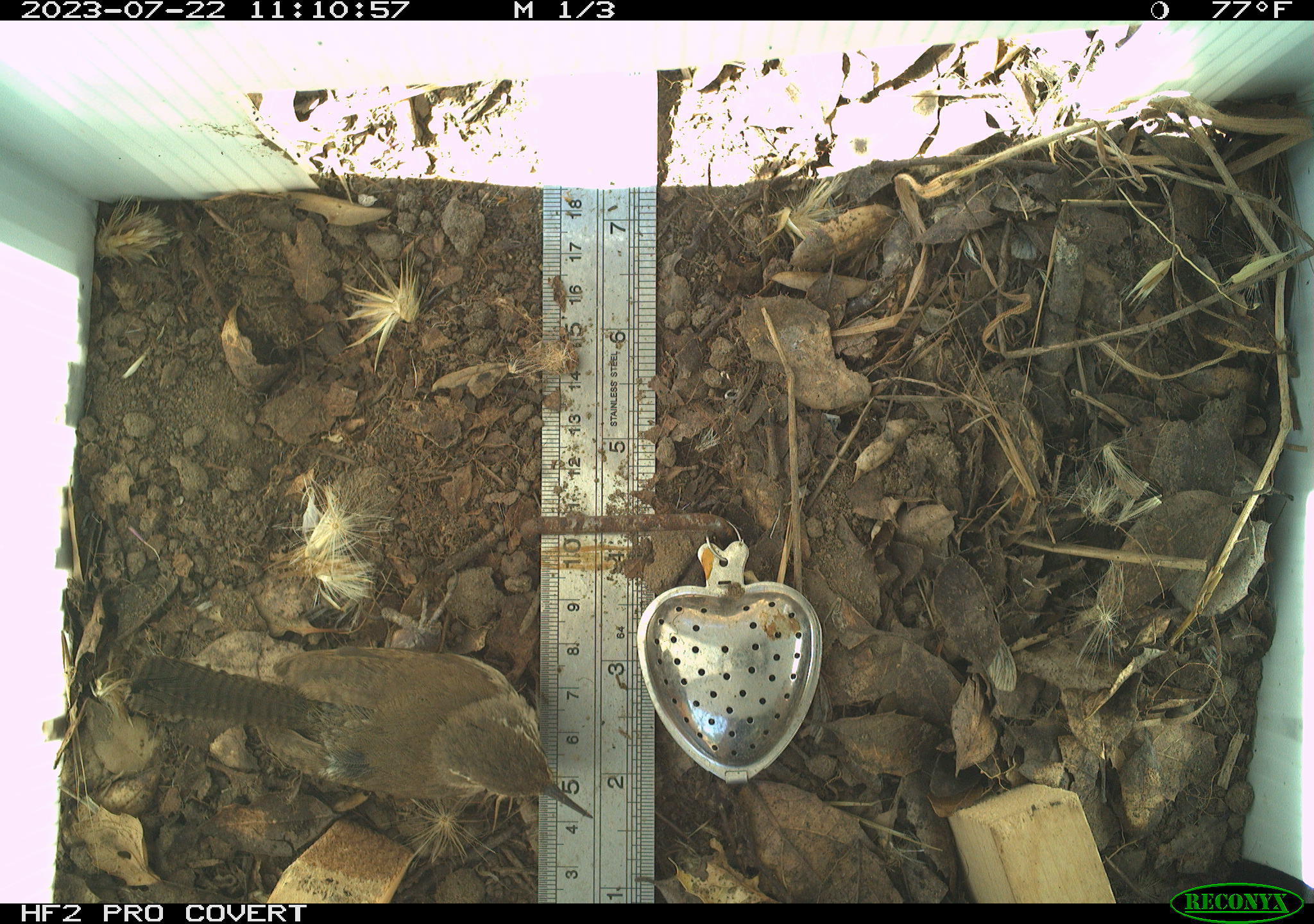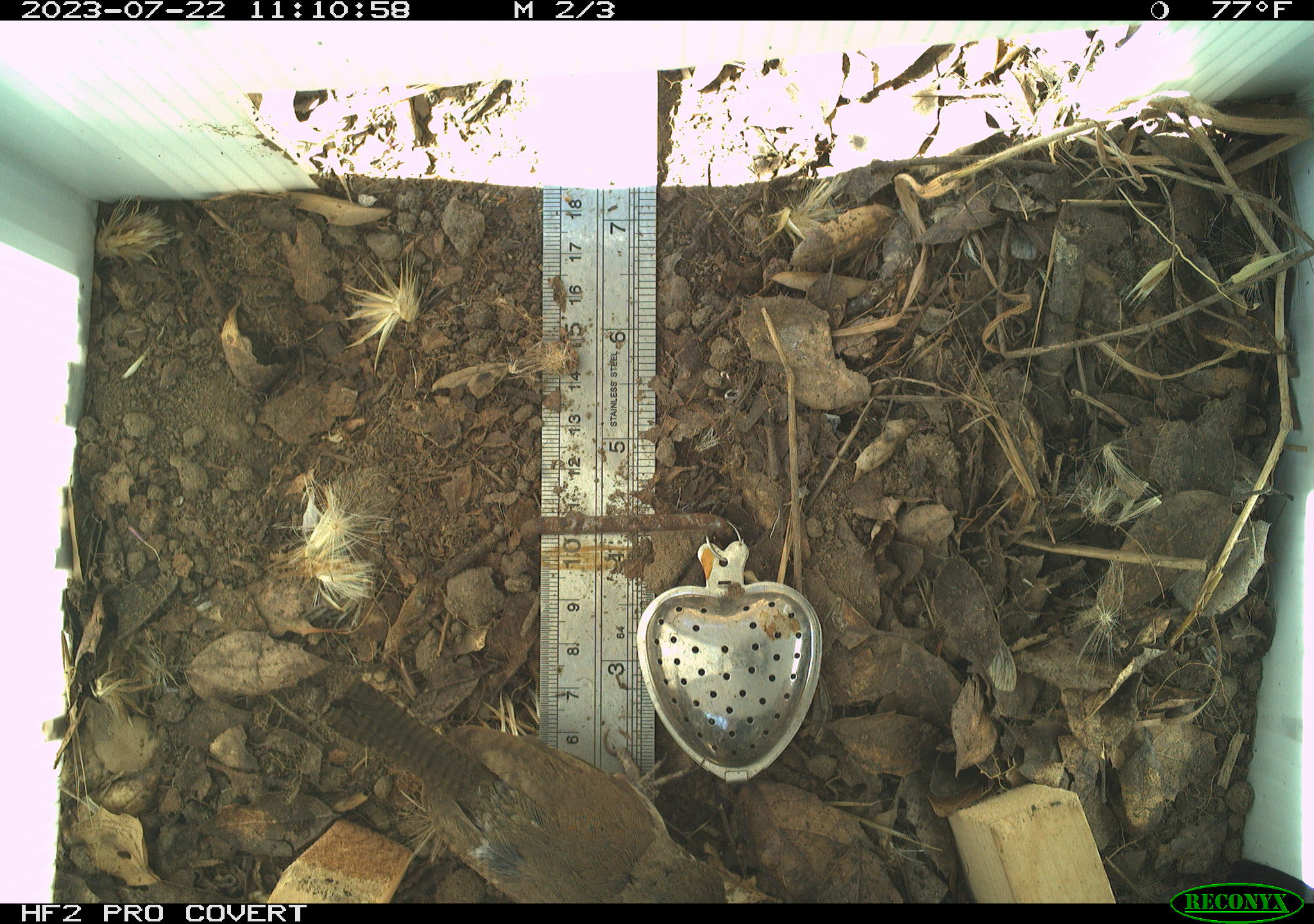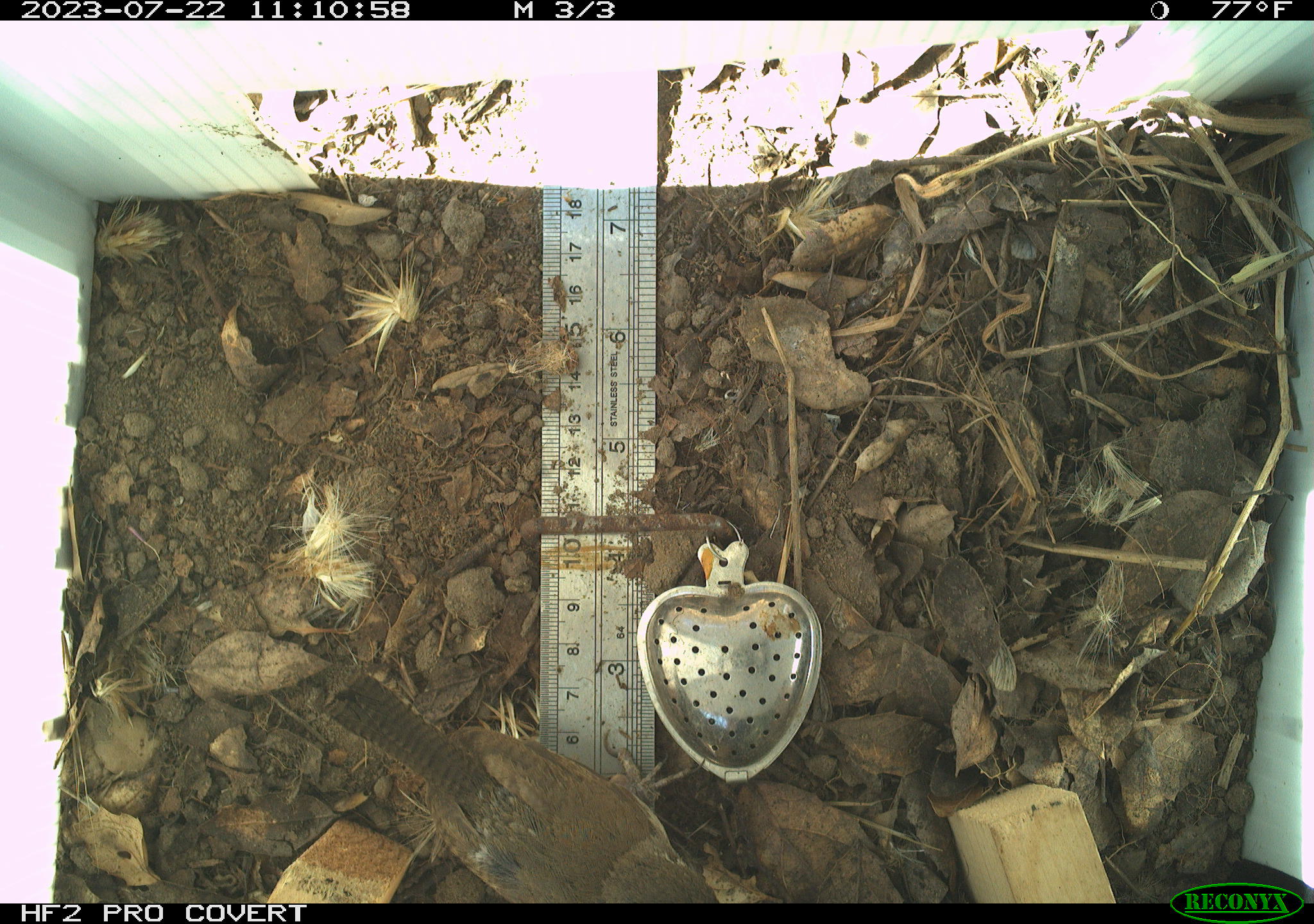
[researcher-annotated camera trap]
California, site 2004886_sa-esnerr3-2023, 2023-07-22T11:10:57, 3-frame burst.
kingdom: Animalia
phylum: Chordata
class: Aves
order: Passeriformes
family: Troglodytidae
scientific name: Troglodytidae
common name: wren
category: troglodytidae family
Troglodytidae family (wren) (Troglodytidae).